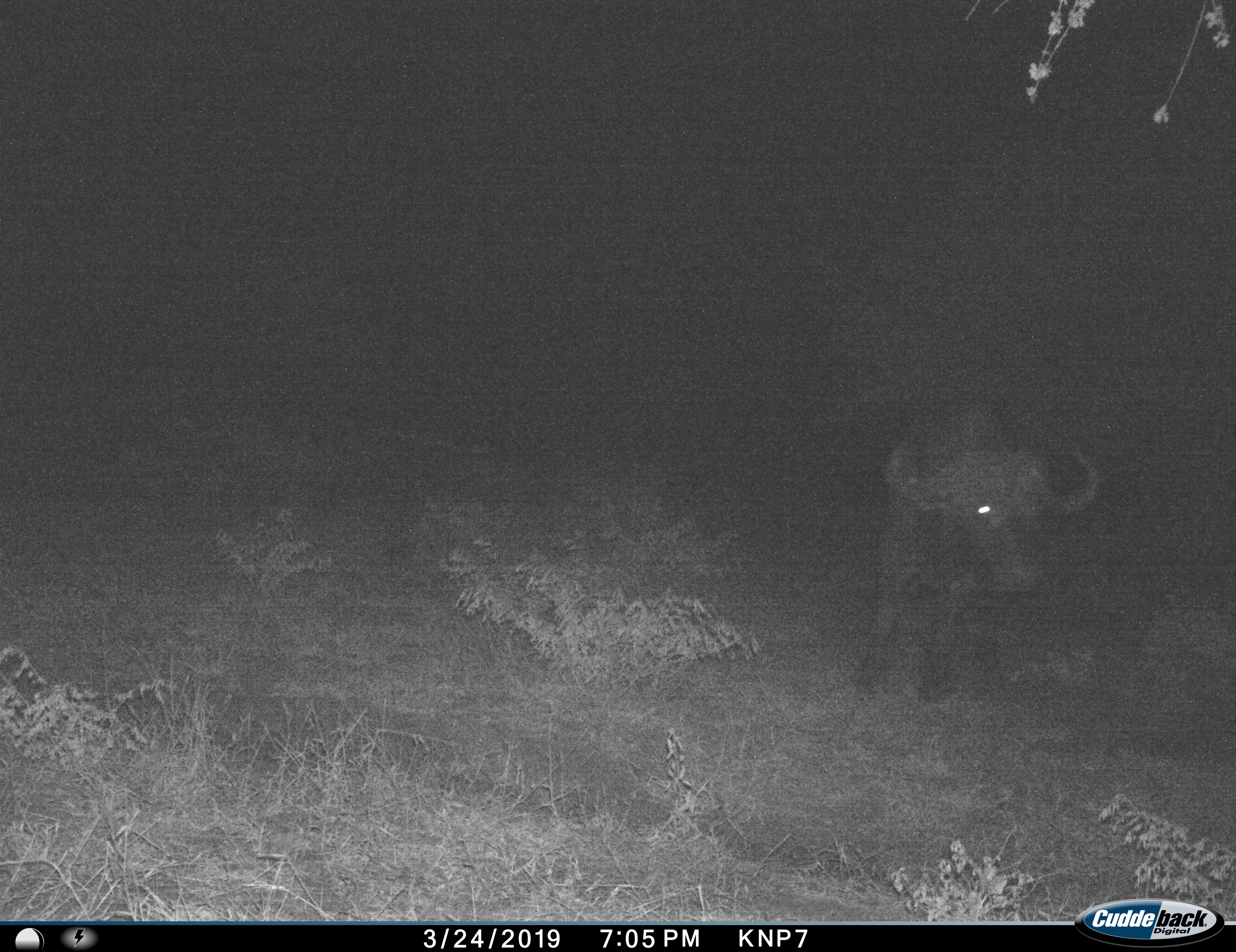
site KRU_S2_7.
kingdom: Animalia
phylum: Chordata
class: Mammalia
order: Artiodactyla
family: Bovidae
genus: Syncerus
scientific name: Syncerus caffer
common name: african buffalo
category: buffalo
Buffalo (african buffalo) (Syncerus caffer), count 1. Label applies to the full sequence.